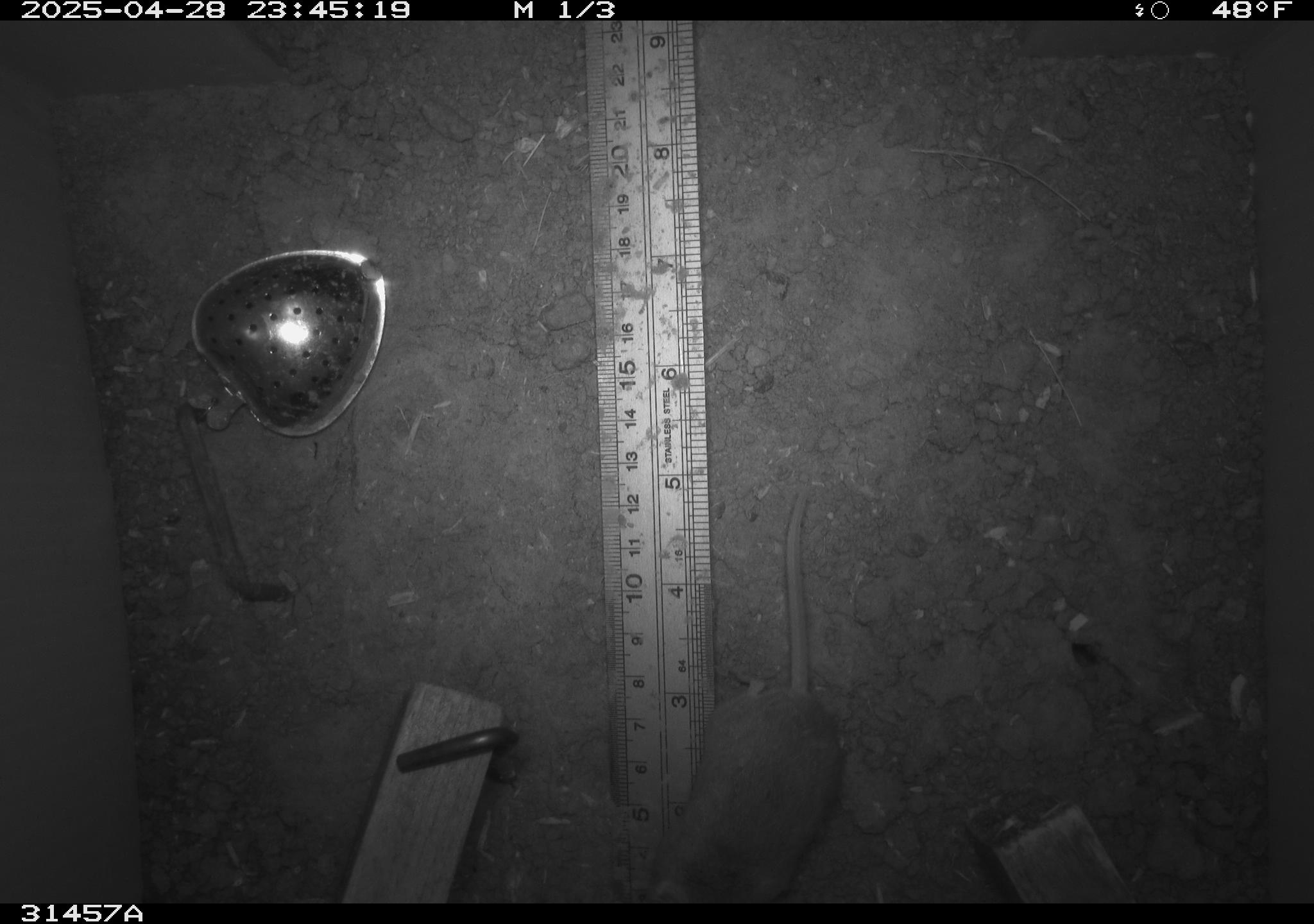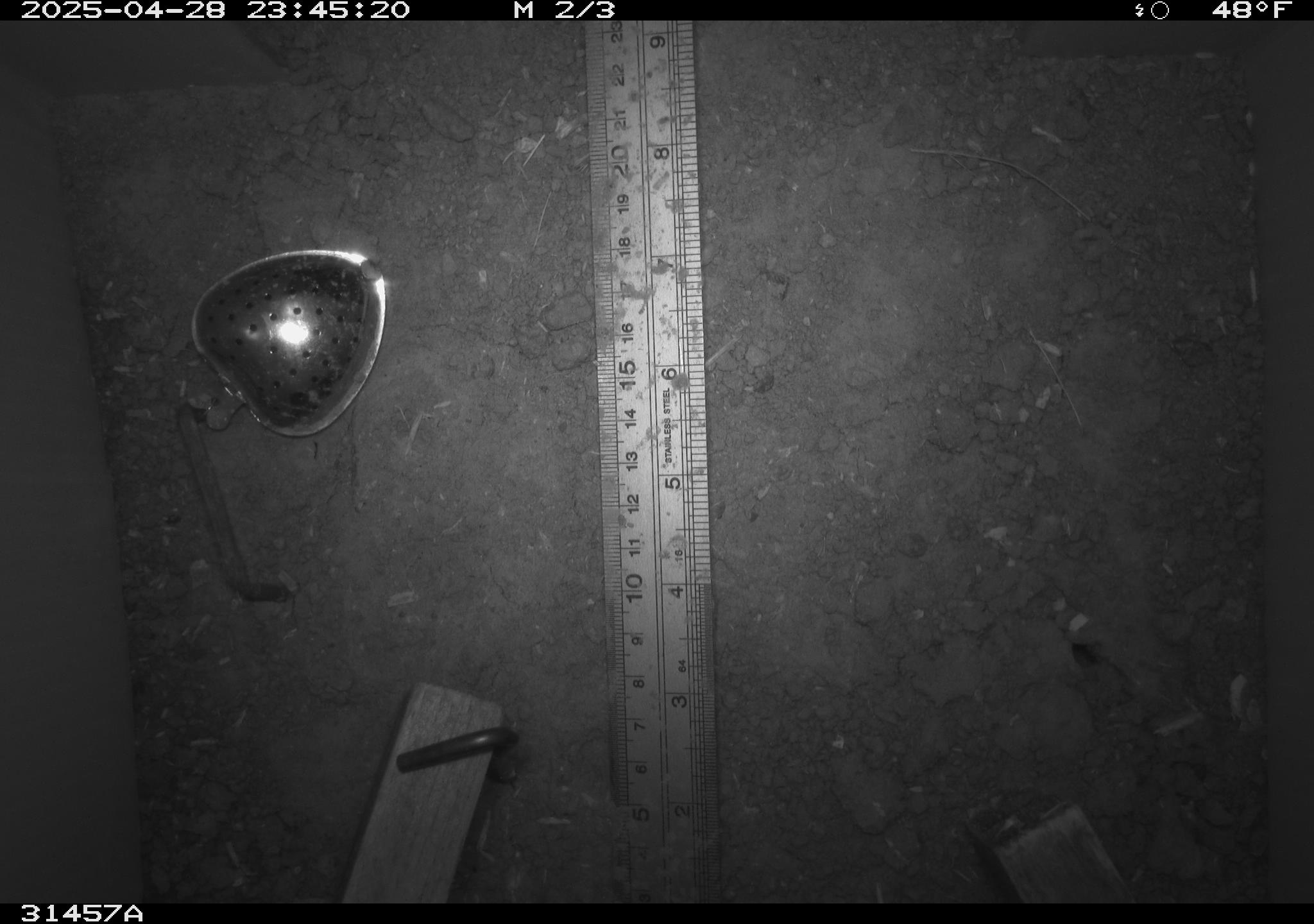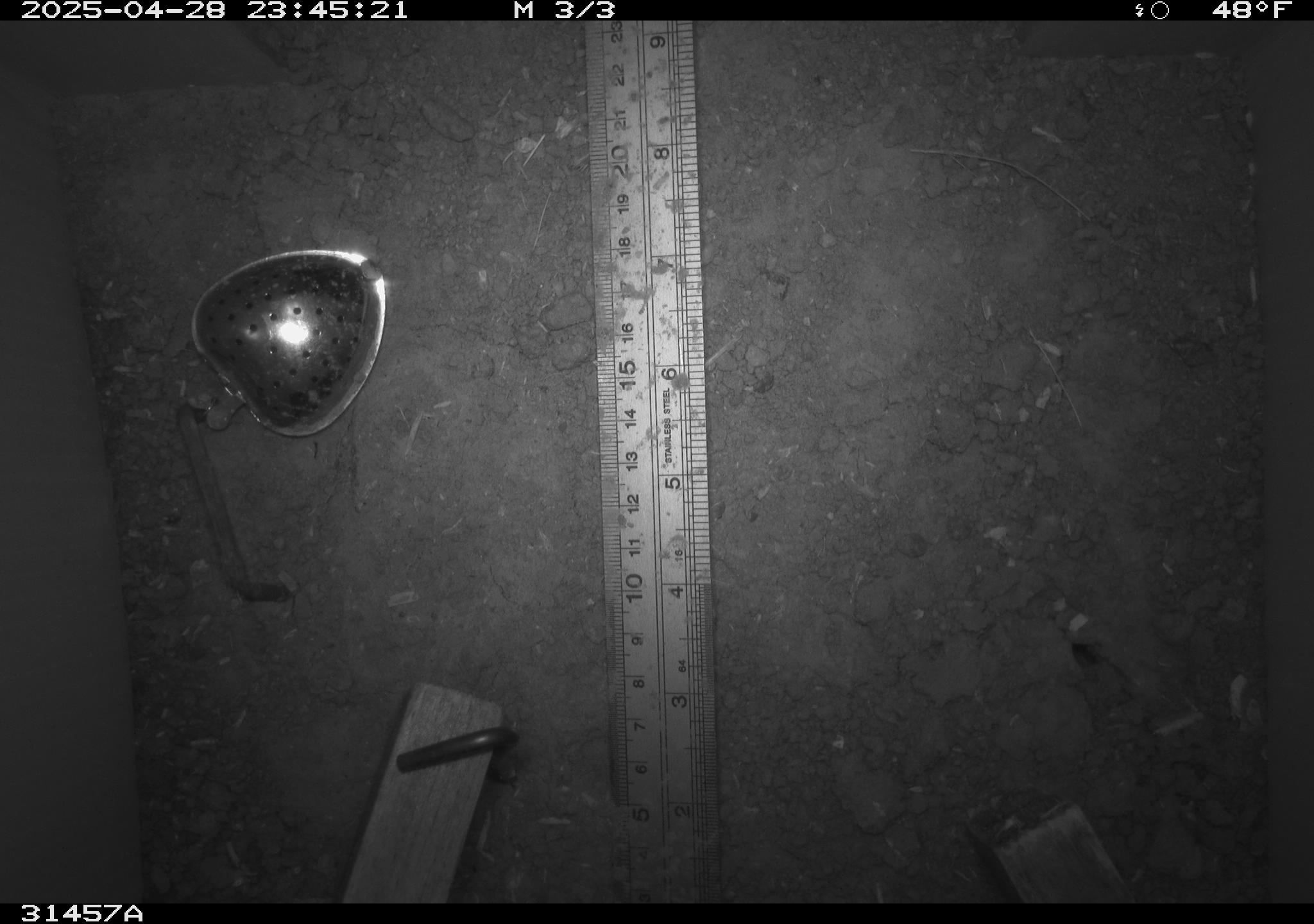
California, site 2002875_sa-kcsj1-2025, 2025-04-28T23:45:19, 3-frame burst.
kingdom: Animalia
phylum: Chordata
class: Mammalia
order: Rodentia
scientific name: Rodentia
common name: rodent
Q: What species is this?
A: Rodent (Rodentia).